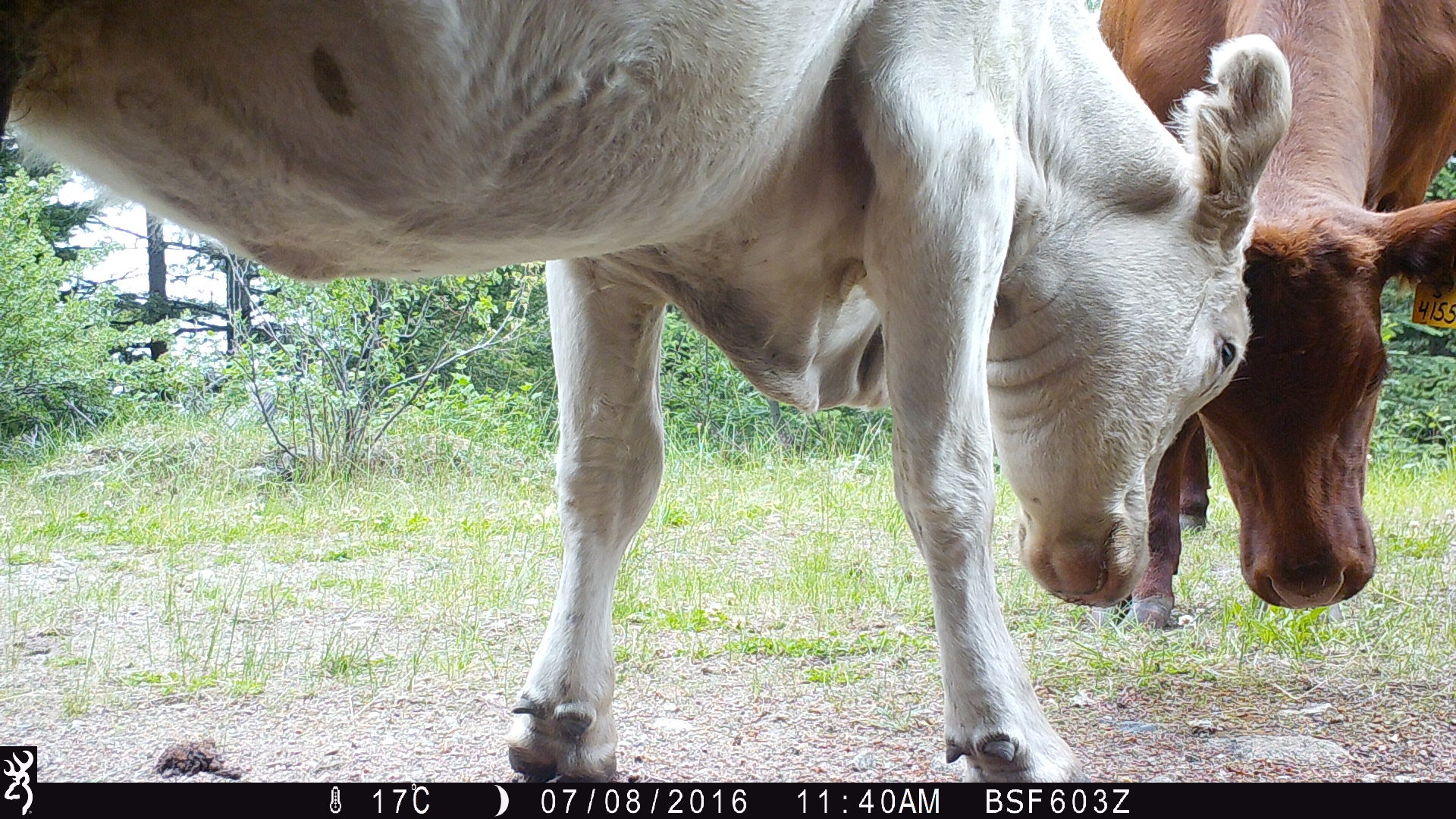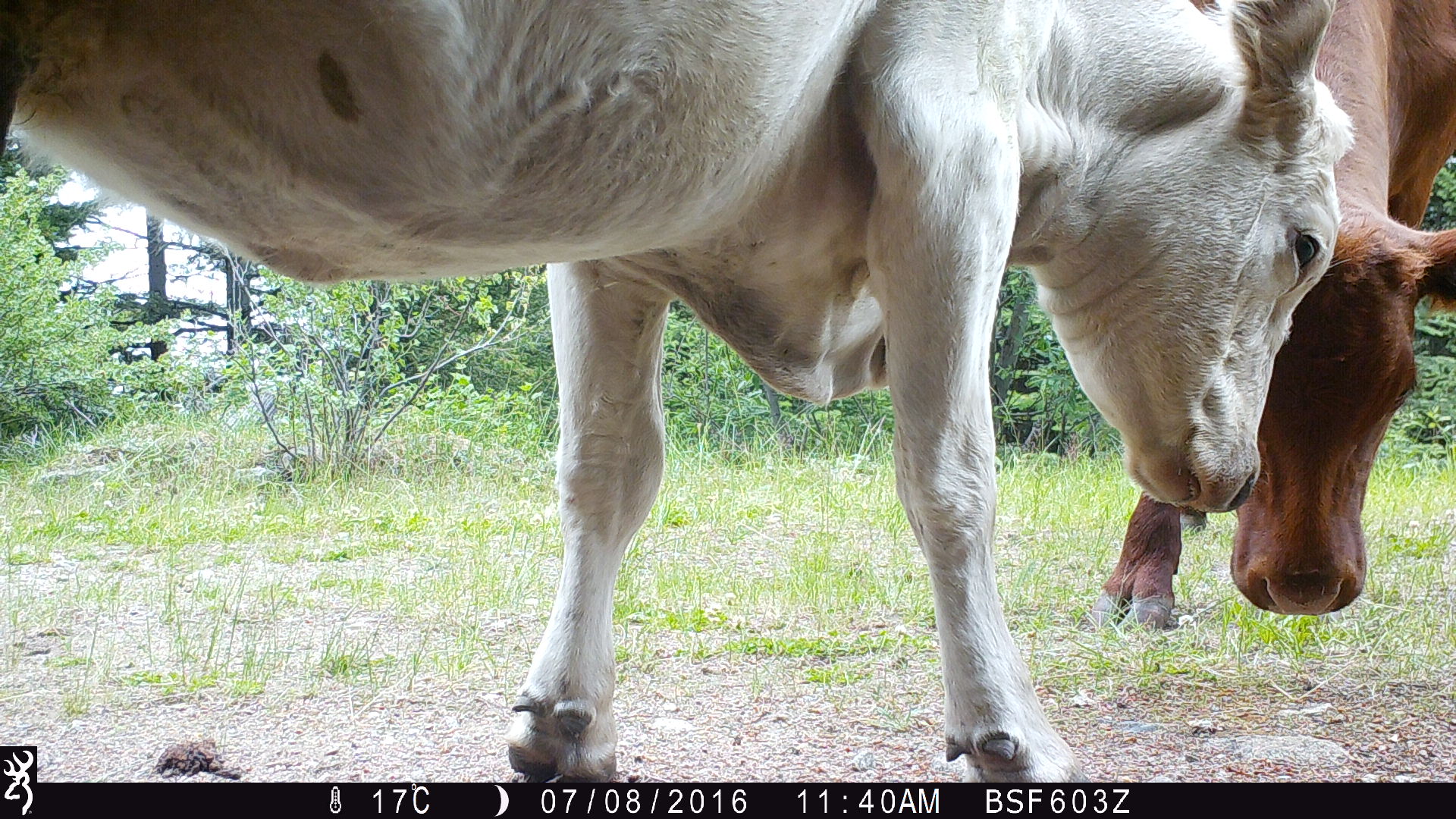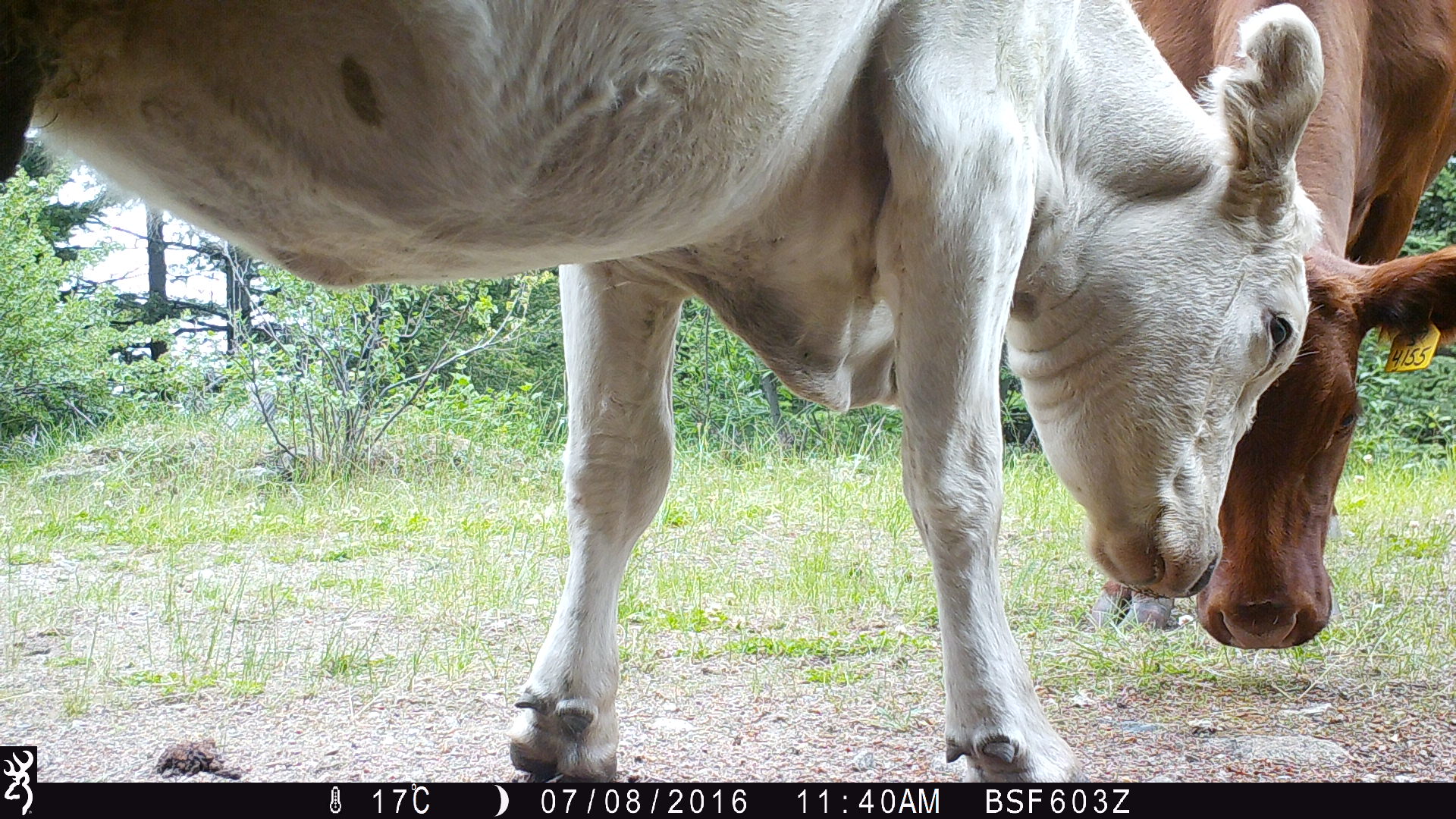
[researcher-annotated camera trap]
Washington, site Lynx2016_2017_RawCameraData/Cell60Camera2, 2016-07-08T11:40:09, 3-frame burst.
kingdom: Animalia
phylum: Chordata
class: Mammalia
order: Artiodactyla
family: Bovidae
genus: Bos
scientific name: Bos taurus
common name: domestic cattle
Domestic cattle (Bos taurus). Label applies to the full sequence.